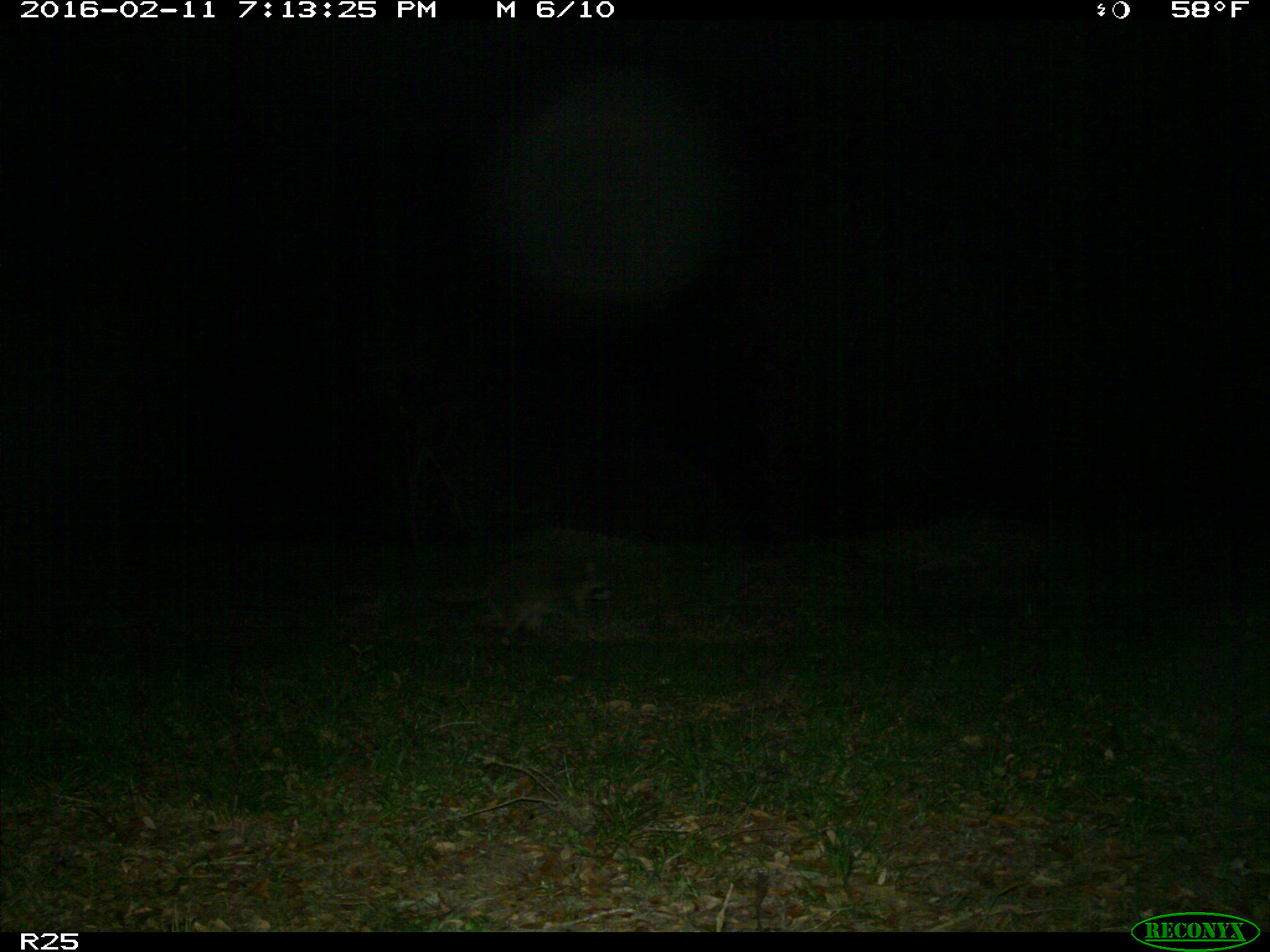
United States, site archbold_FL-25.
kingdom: Animalia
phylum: Chordata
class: Mammalia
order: Carnivora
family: Procyonidae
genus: Procyon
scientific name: Procyon lotor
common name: common raccoon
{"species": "Procyon lotor (common raccoon)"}